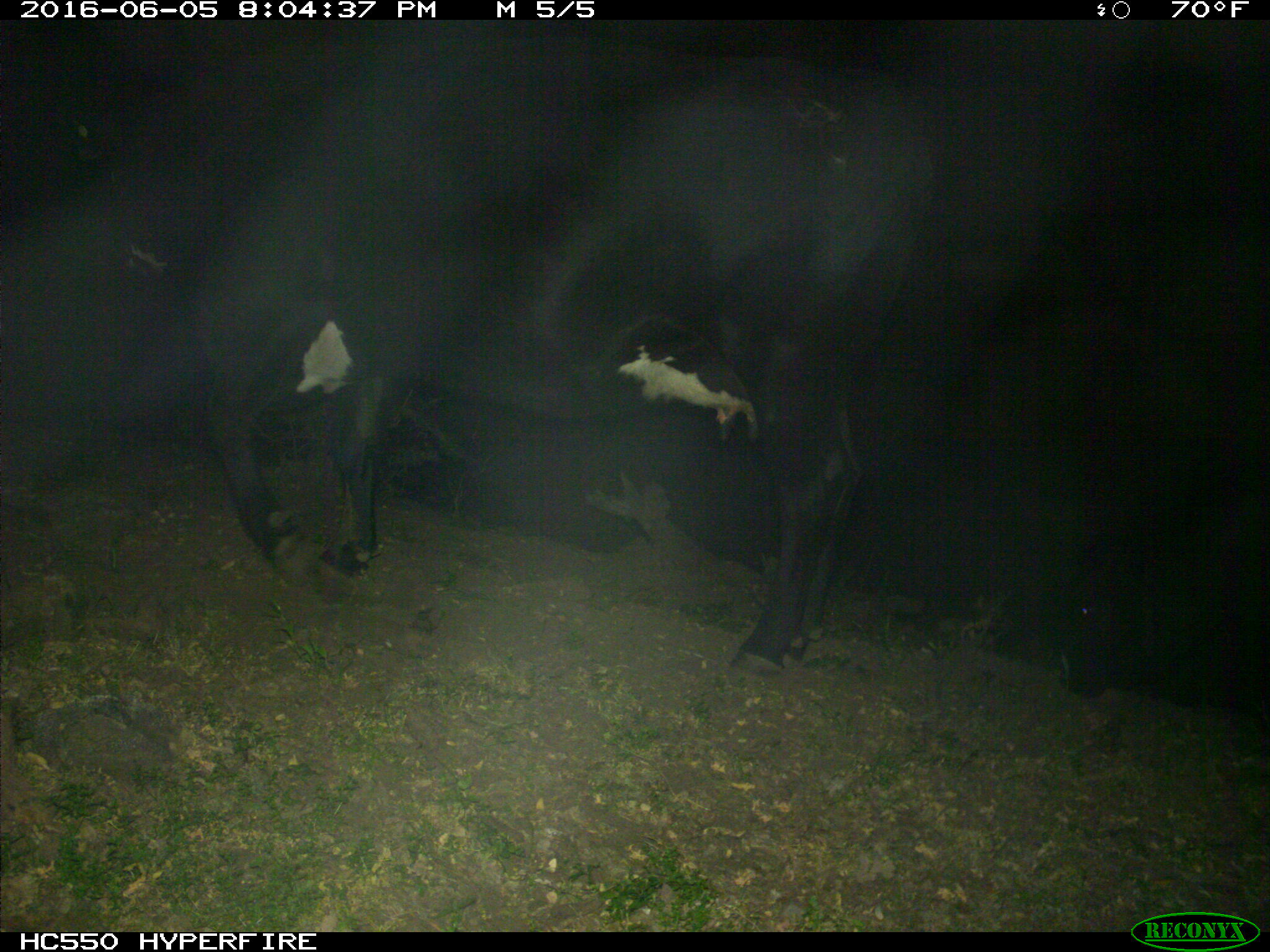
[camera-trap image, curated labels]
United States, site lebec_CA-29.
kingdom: Animalia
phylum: Chordata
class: Mammalia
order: Artiodactyla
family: Bovidae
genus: Bos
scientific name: Bos taurus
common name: domestic cow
Bos taurus (domestic cow).